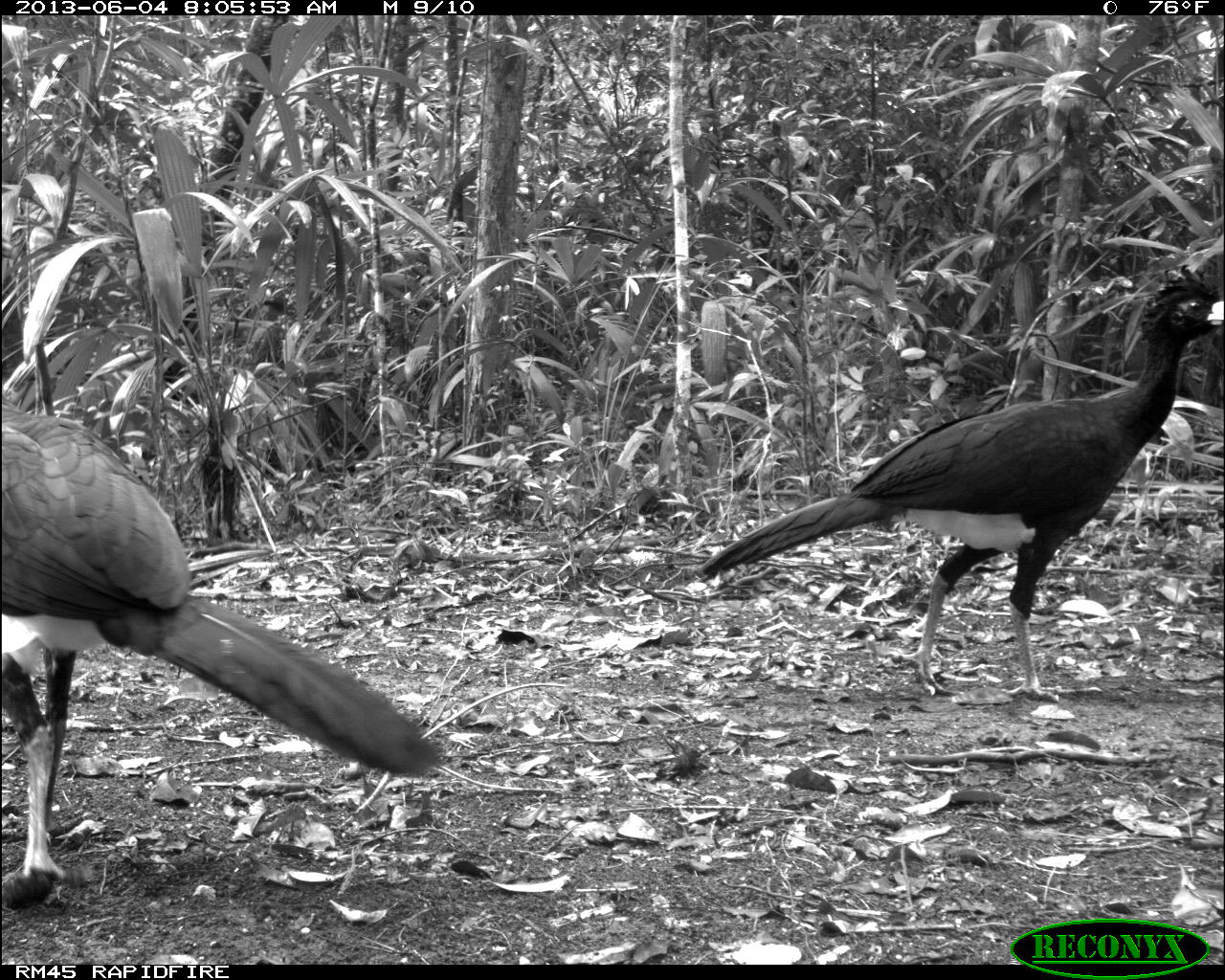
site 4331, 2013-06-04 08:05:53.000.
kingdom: Animalia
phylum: Chordata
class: Aves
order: Galliformes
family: Cracidae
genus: Crax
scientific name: Crax rubra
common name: great curassow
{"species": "Crax rubra (great curassow)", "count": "6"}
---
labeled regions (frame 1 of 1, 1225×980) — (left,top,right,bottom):
crax rubra: (691,264,1225,701); (0,402,437,906)